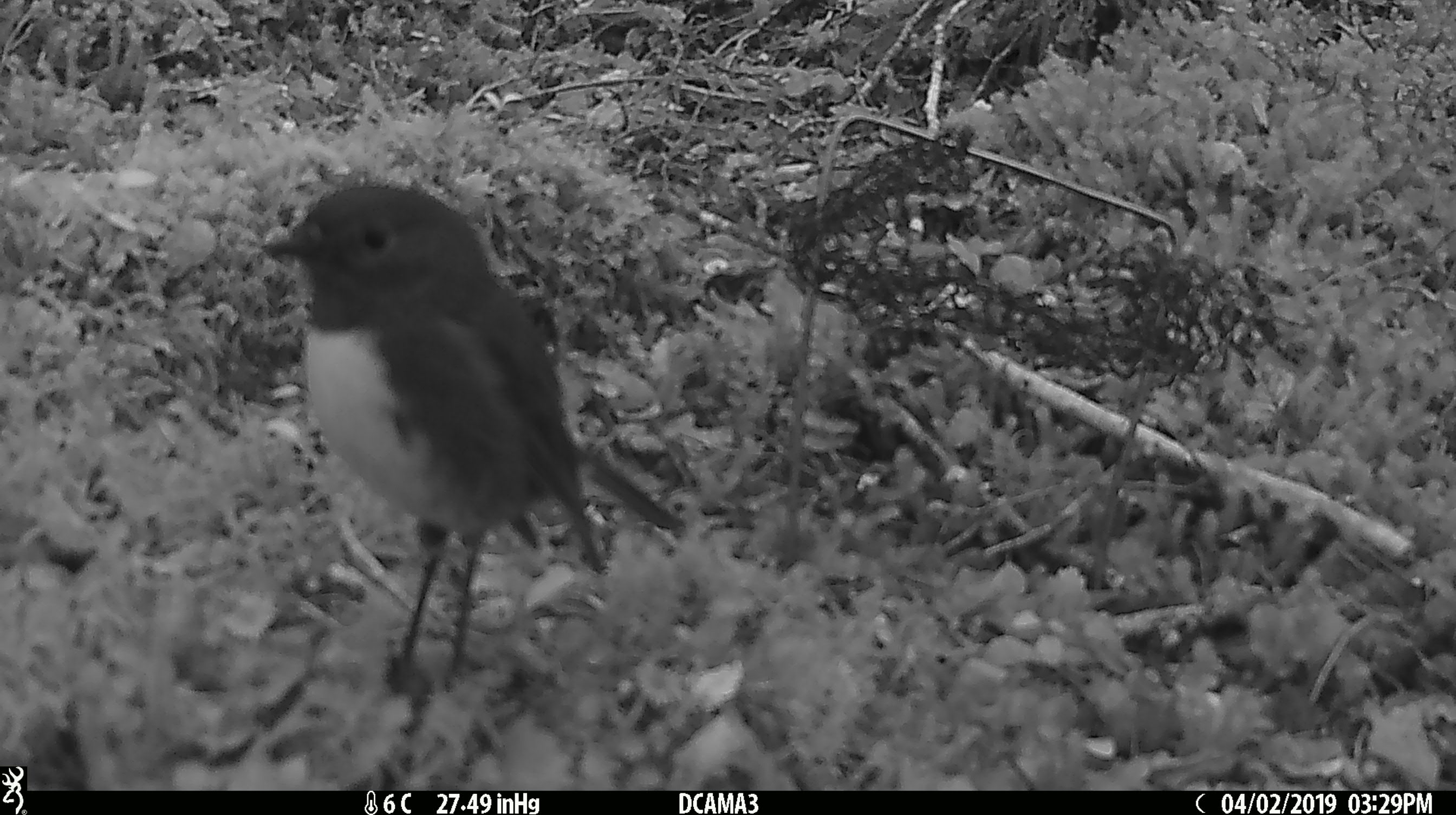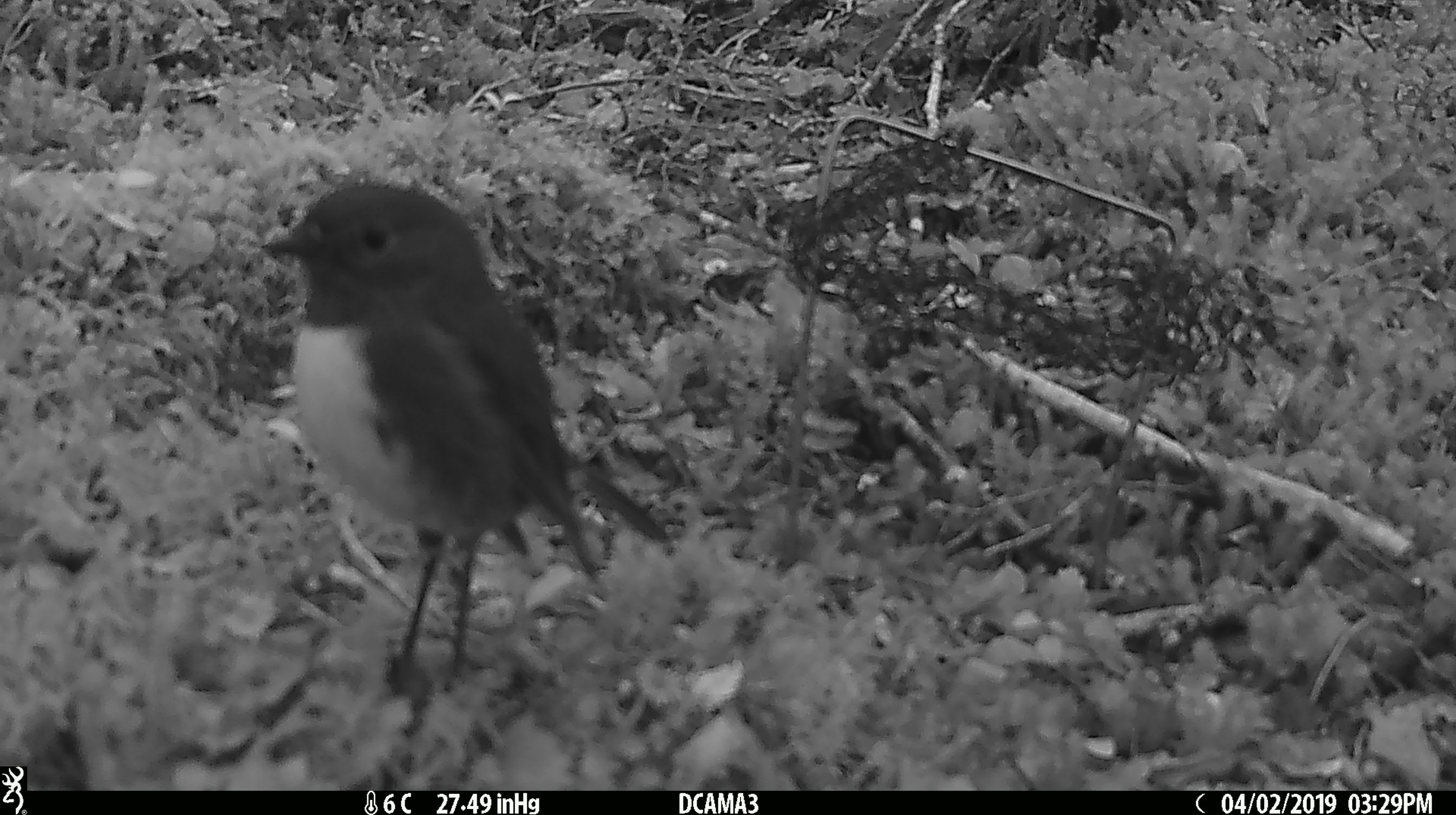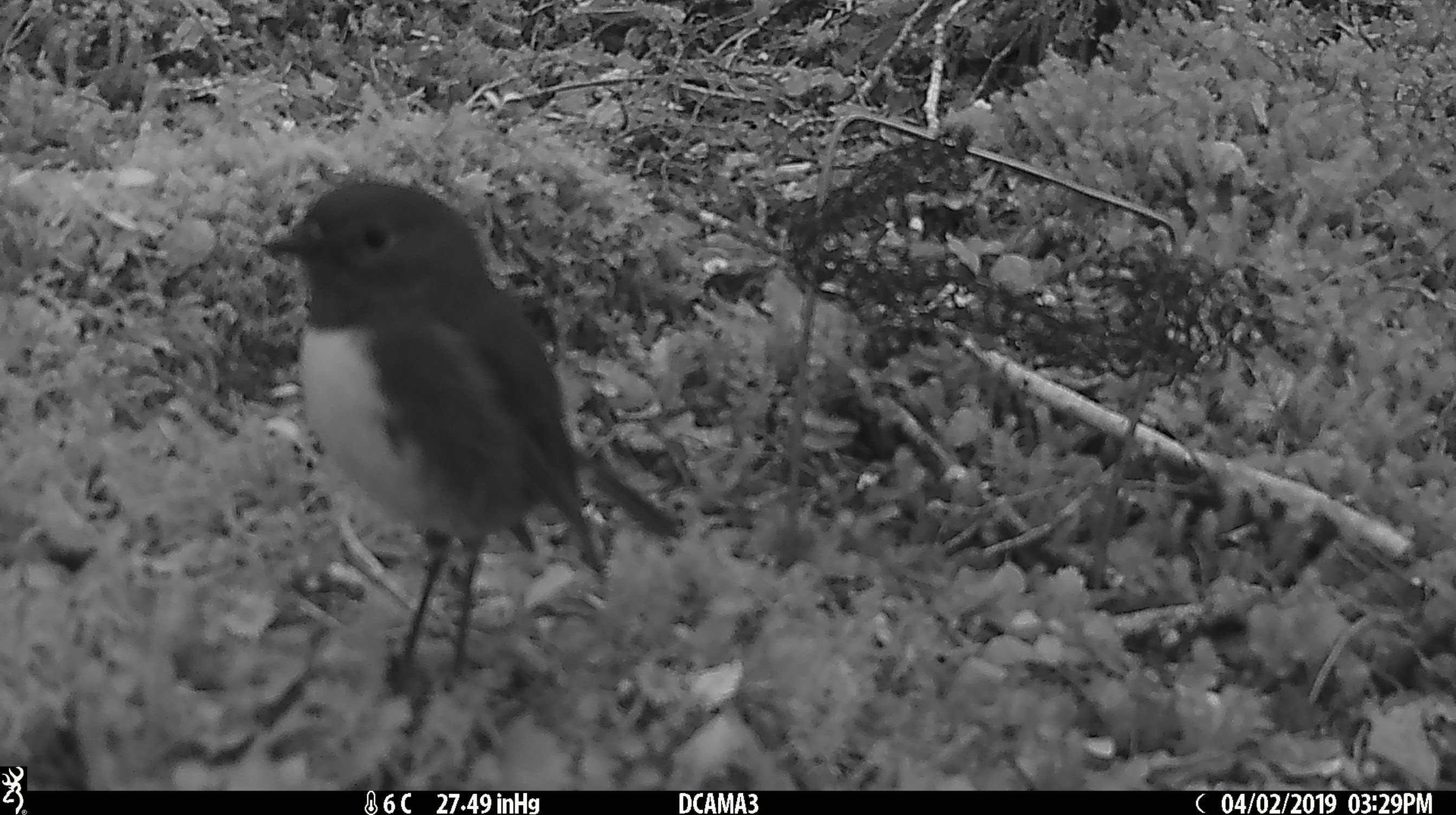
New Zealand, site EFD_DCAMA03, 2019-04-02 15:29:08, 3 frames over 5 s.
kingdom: Animalia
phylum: Chordata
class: Aves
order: Passeriformes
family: Petroicidae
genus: Petroica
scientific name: Petroica australis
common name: new zealand robin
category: robin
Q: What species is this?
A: Robin (new zealand robin) (Petroica australis).